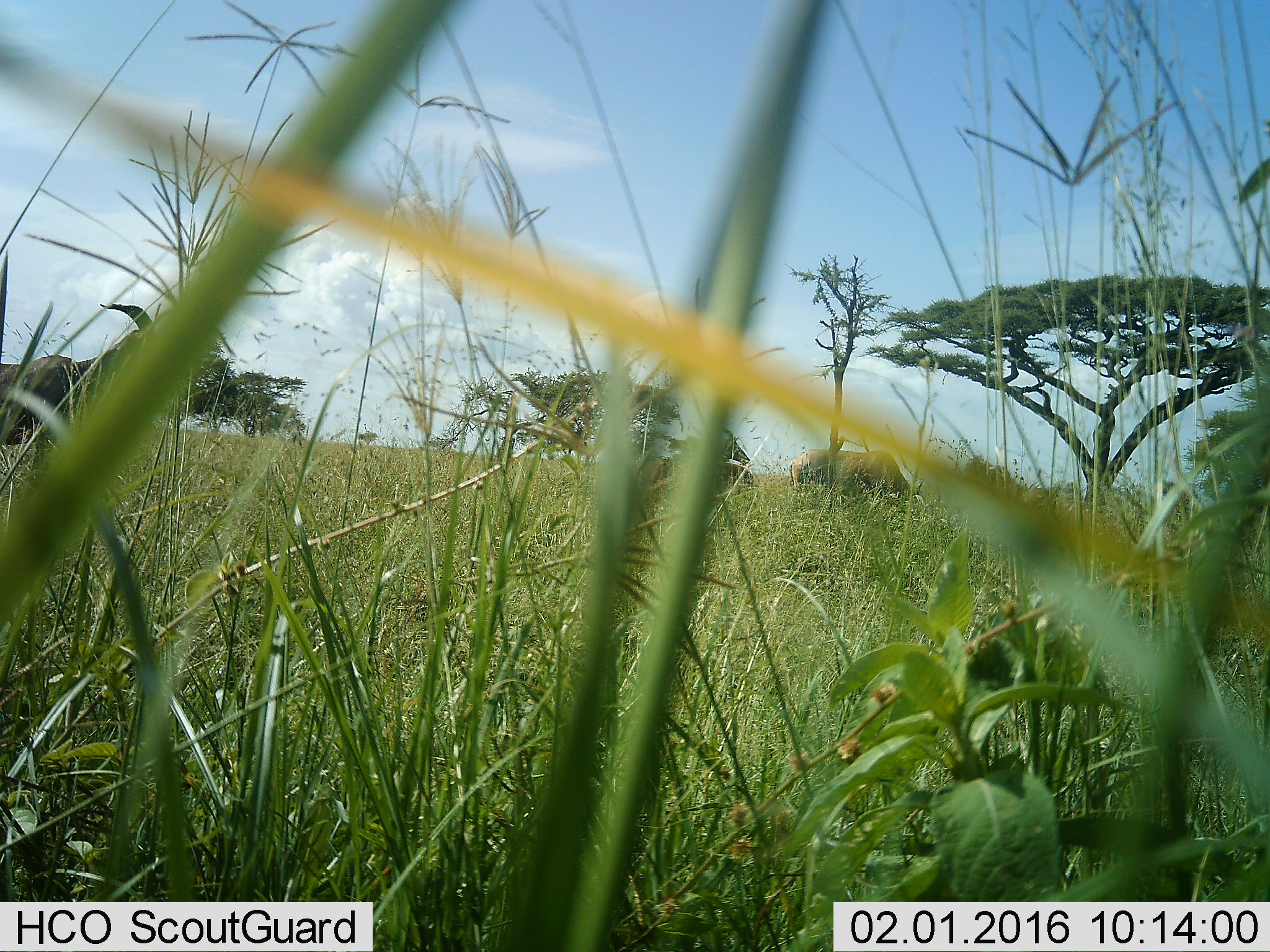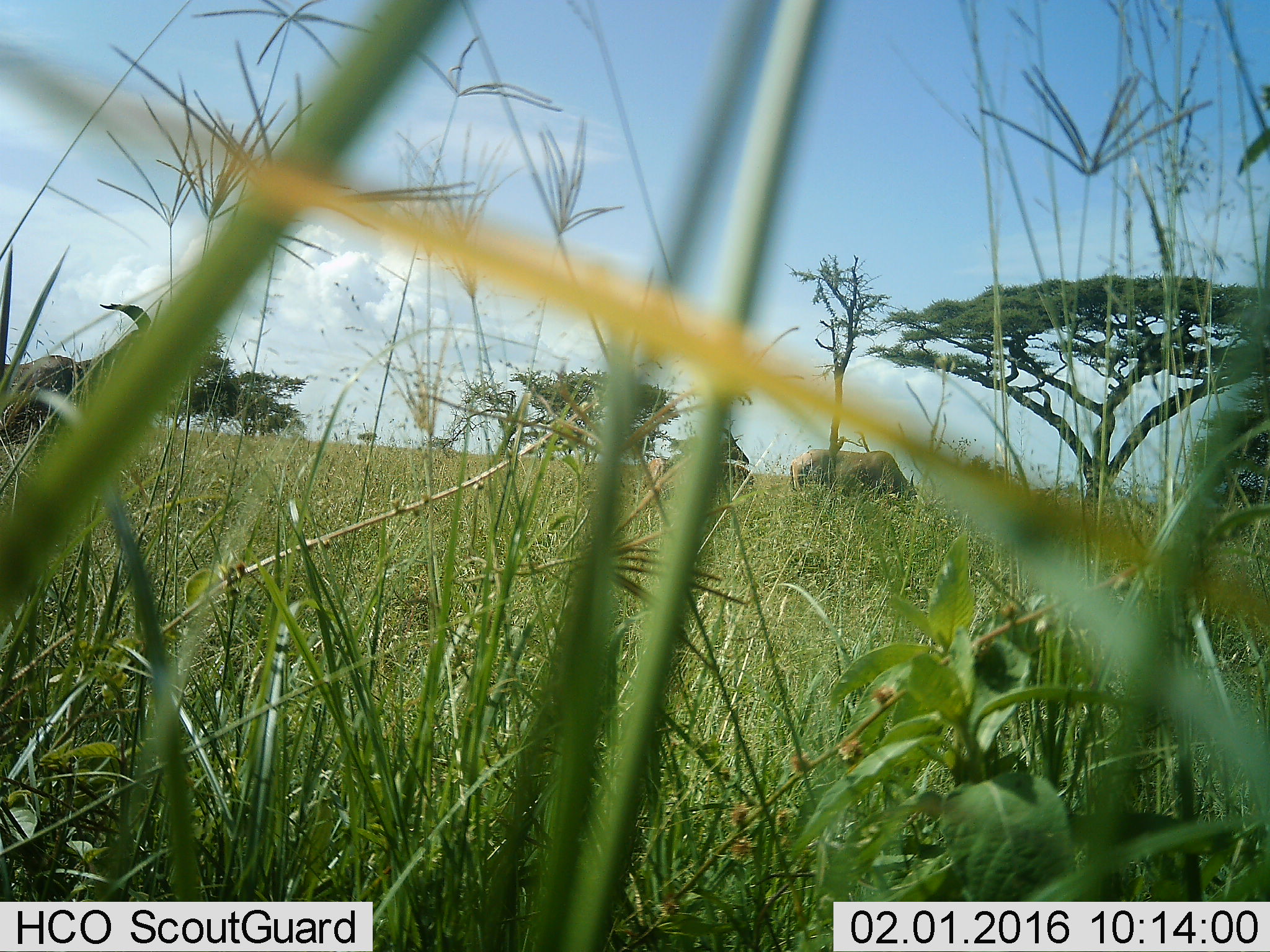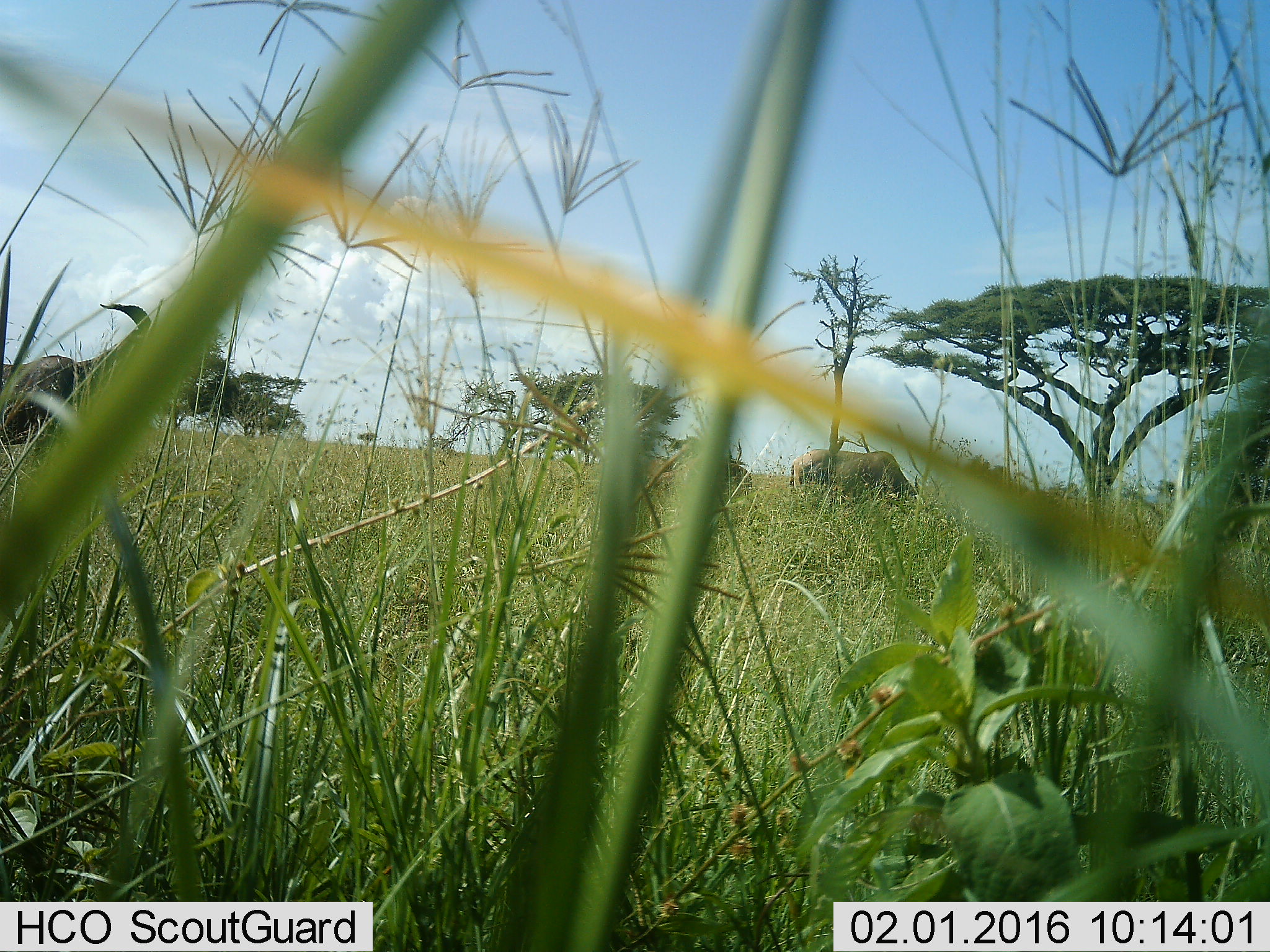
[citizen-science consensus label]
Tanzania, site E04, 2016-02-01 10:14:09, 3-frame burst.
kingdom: Animalia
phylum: Chordata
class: Mammalia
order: Artiodactyla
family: Bovidae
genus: Damaliscus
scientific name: Damaliscus lunatus jimela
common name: topi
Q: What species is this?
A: Topi (Damaliscus lunatus jimela).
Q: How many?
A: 4.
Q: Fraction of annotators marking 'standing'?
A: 50%.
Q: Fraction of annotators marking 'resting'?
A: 0%.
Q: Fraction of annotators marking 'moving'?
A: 33%.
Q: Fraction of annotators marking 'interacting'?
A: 0%.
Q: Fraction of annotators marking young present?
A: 17%.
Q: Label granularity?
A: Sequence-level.